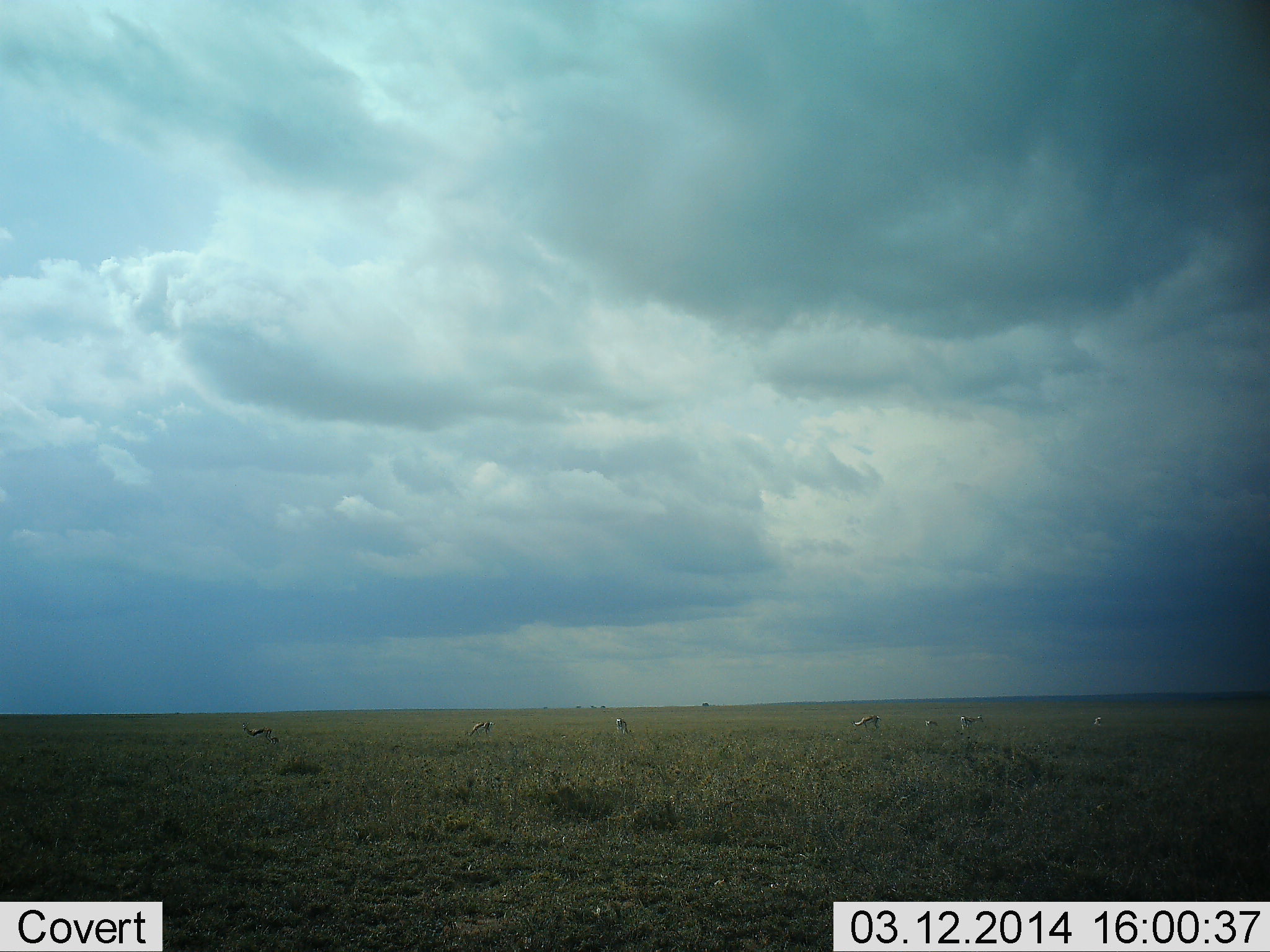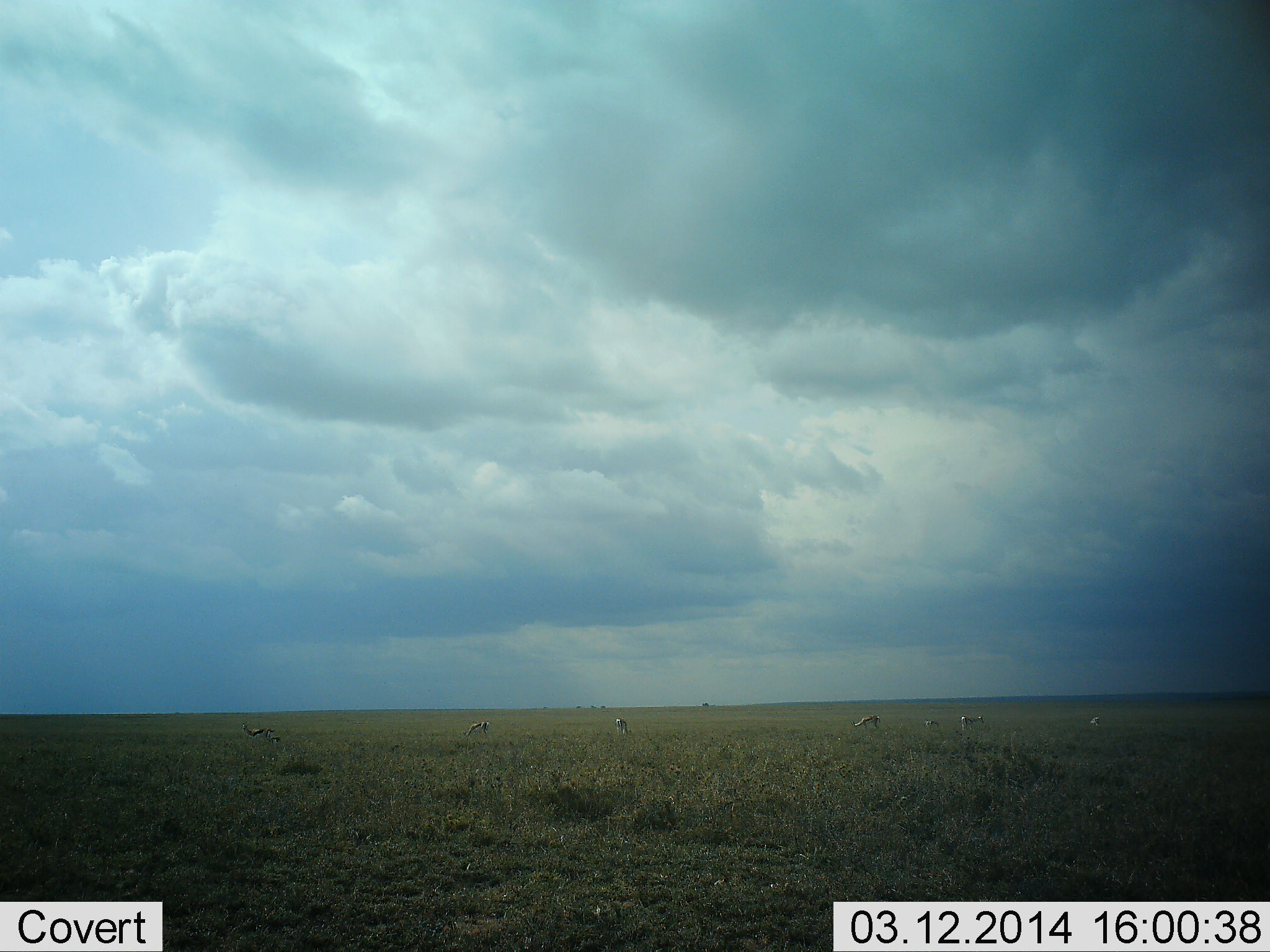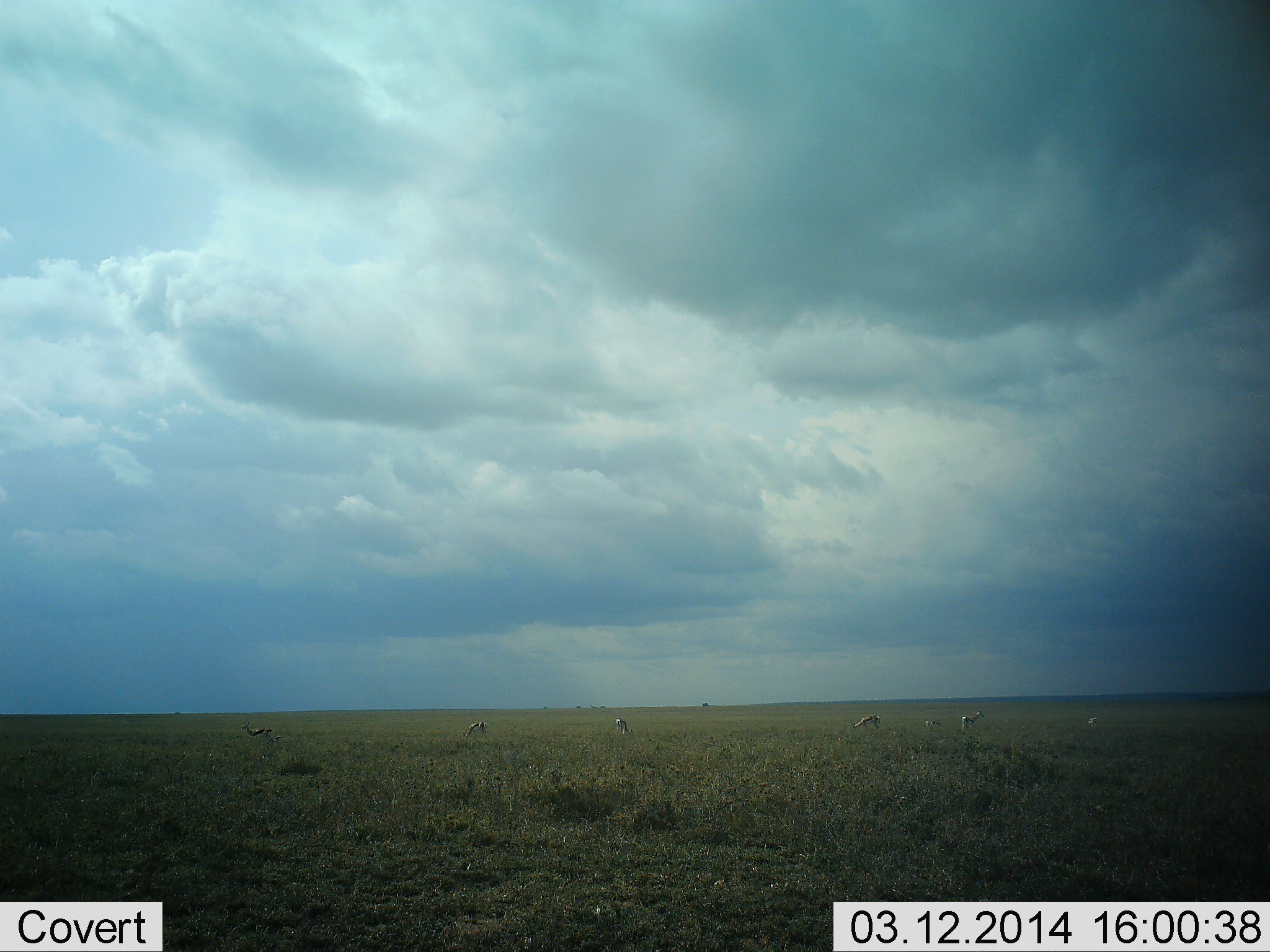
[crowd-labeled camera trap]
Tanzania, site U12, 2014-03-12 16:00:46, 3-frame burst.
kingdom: Animalia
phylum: Chordata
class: Mammalia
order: Artiodactyla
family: Bovidae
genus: Eudorcas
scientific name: Eudorcas thomsonii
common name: thomson's gazelle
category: gazellethomsons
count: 7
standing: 50%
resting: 0%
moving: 10%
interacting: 0%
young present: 0%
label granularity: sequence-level